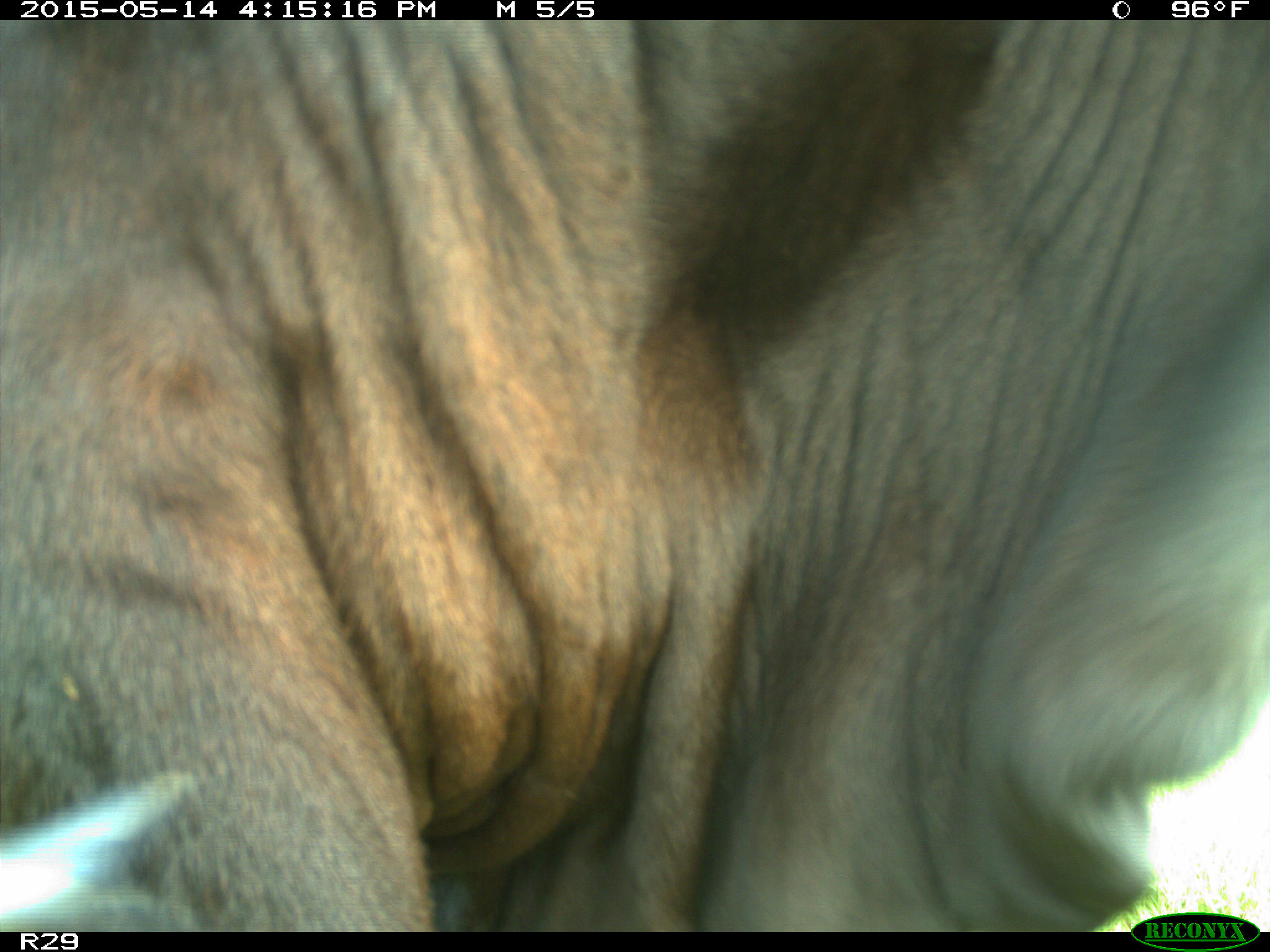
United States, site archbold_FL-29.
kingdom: Animalia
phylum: Chordata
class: Mammalia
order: Artiodactyla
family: Bovidae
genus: Bos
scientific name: Bos taurus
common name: domestic cow